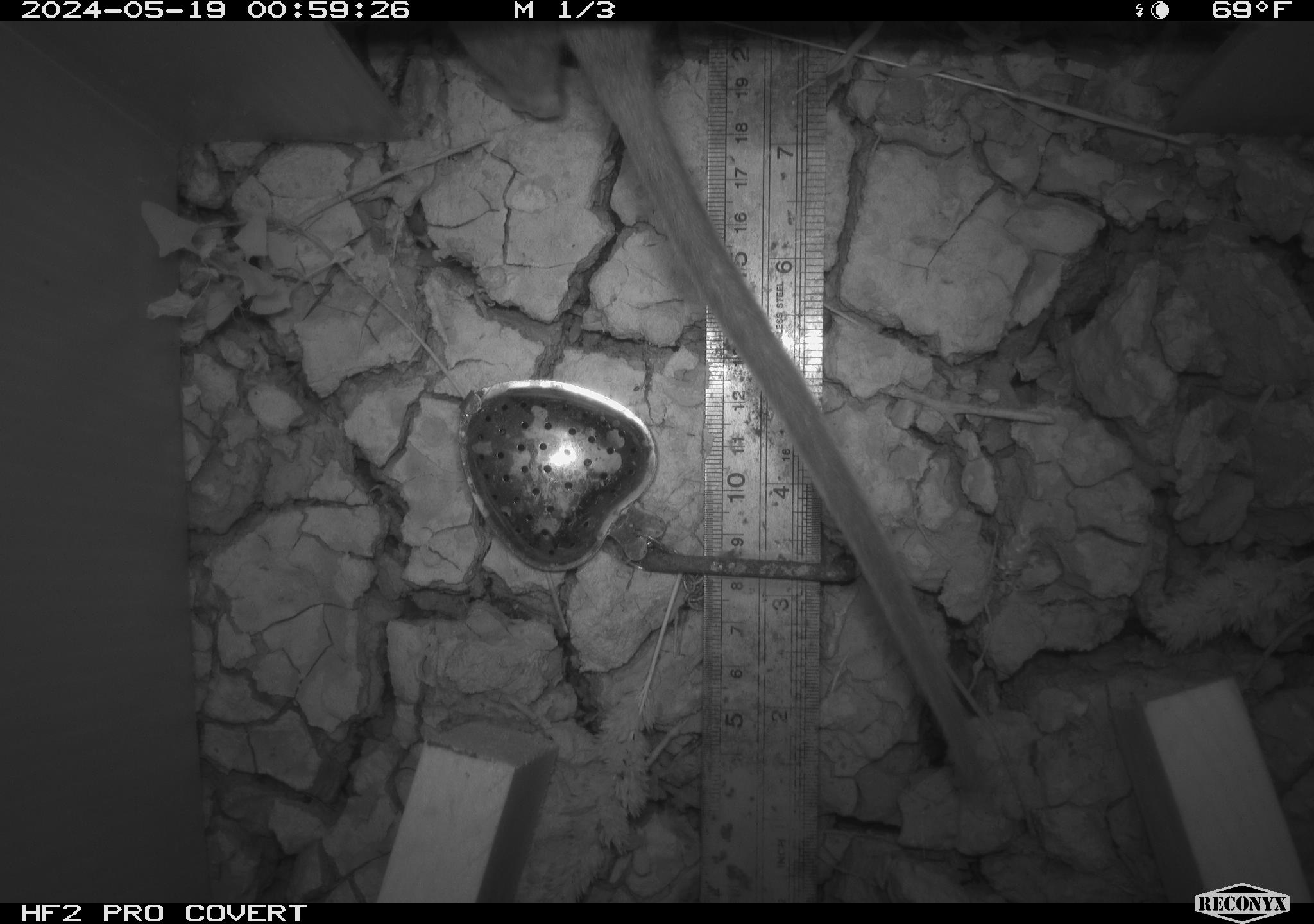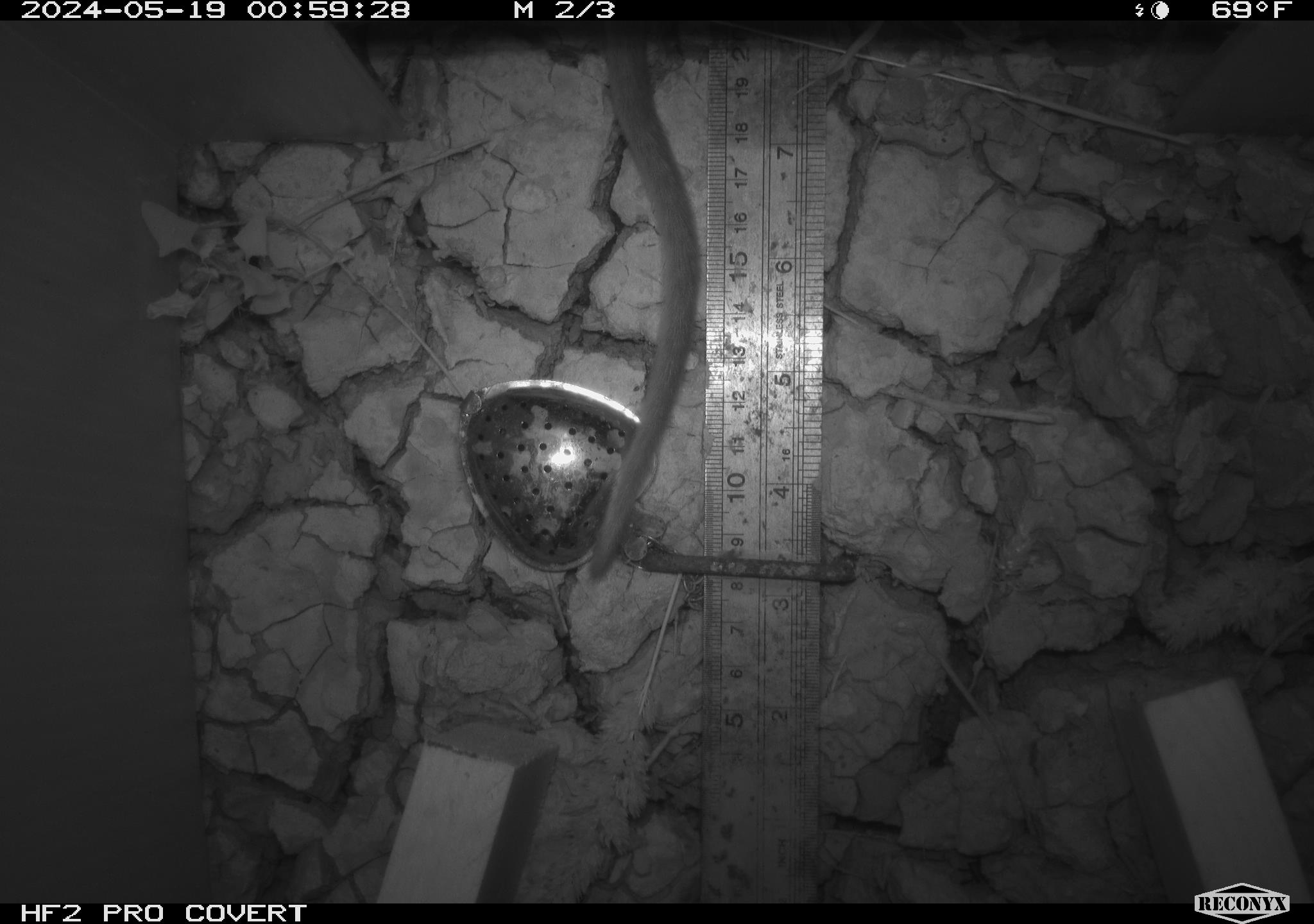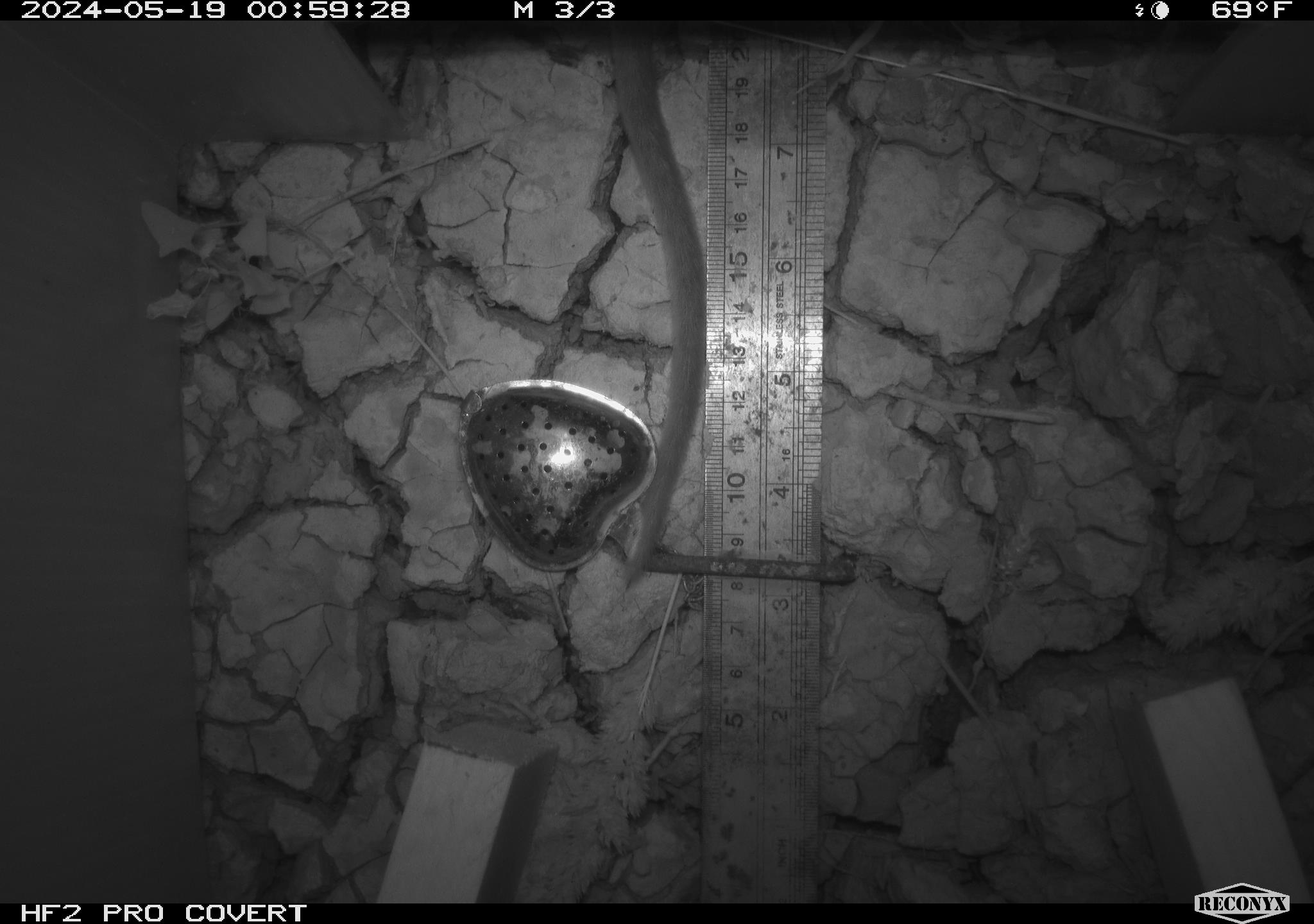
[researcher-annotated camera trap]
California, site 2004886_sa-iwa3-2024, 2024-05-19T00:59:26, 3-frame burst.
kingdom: Animalia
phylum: Chordata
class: Mammalia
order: Rodentia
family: Cricetidae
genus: Neotoma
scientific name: Neotoma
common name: pack rat or woodrat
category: neotoma species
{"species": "neotoma species (pack rat or woodrat) (Neotoma)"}